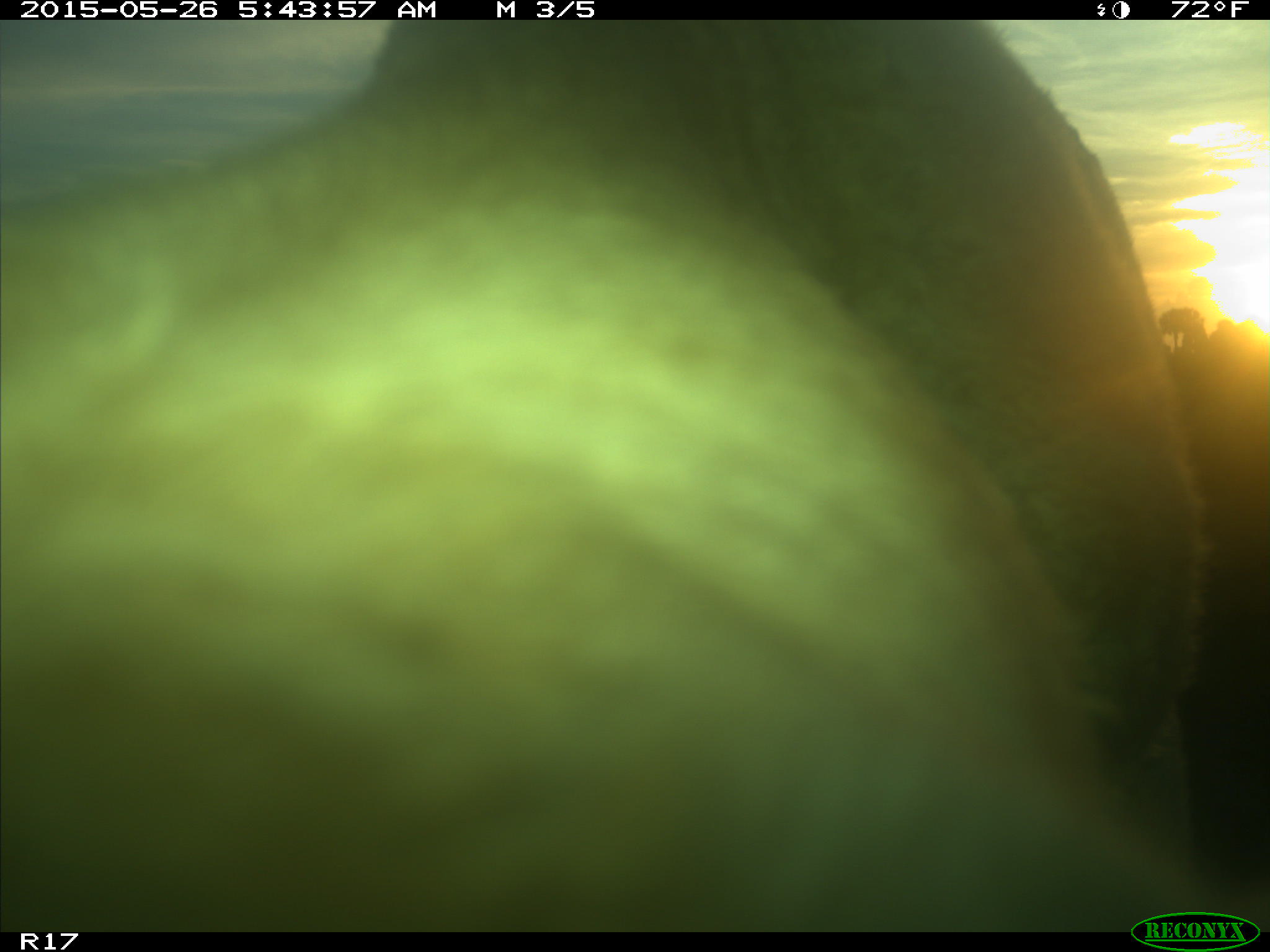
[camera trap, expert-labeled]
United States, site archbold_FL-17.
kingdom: Animalia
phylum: Chordata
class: Mammalia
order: Artiodactyla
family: Bovidae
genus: Bos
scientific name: Bos taurus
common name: domestic cow